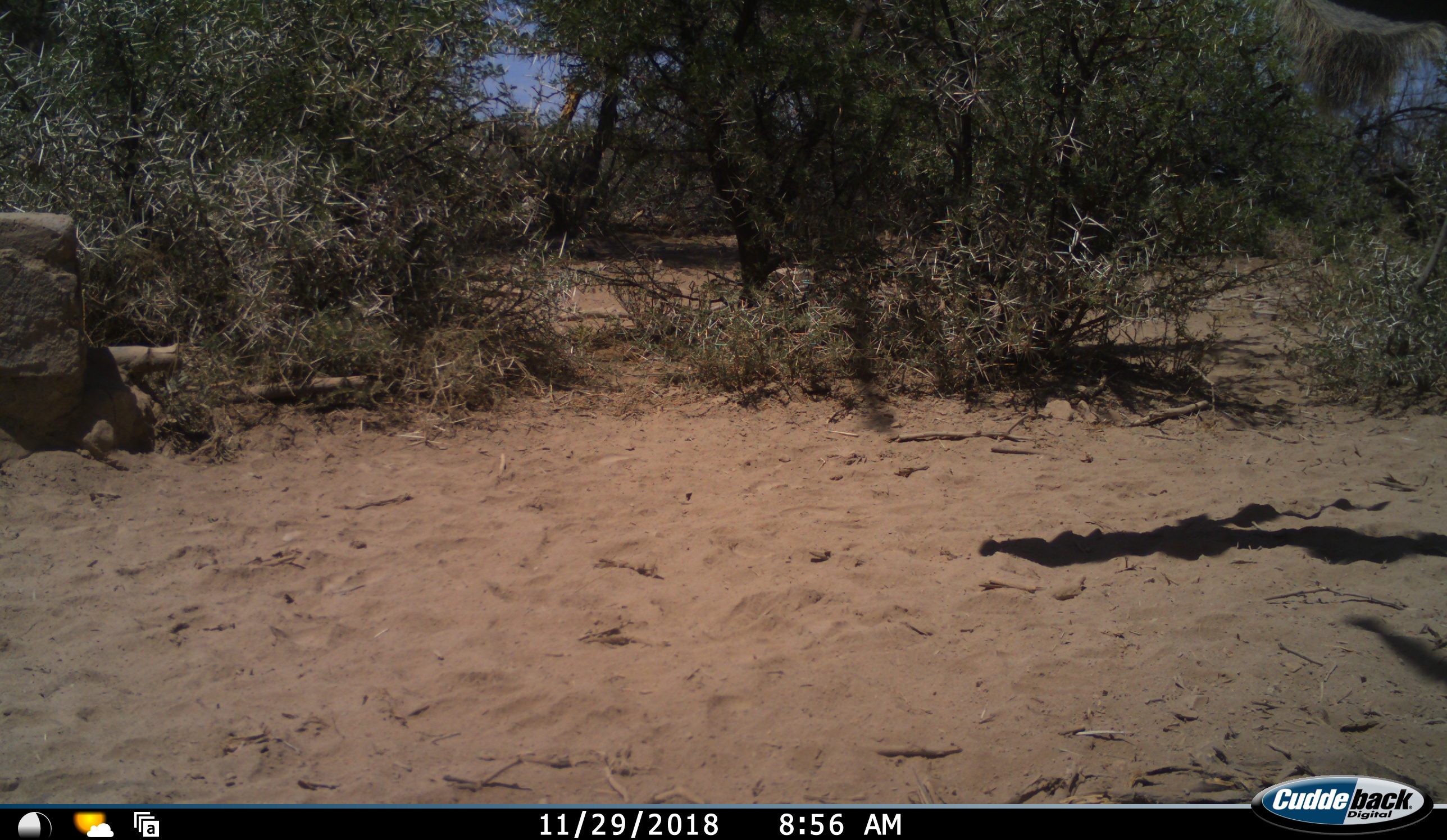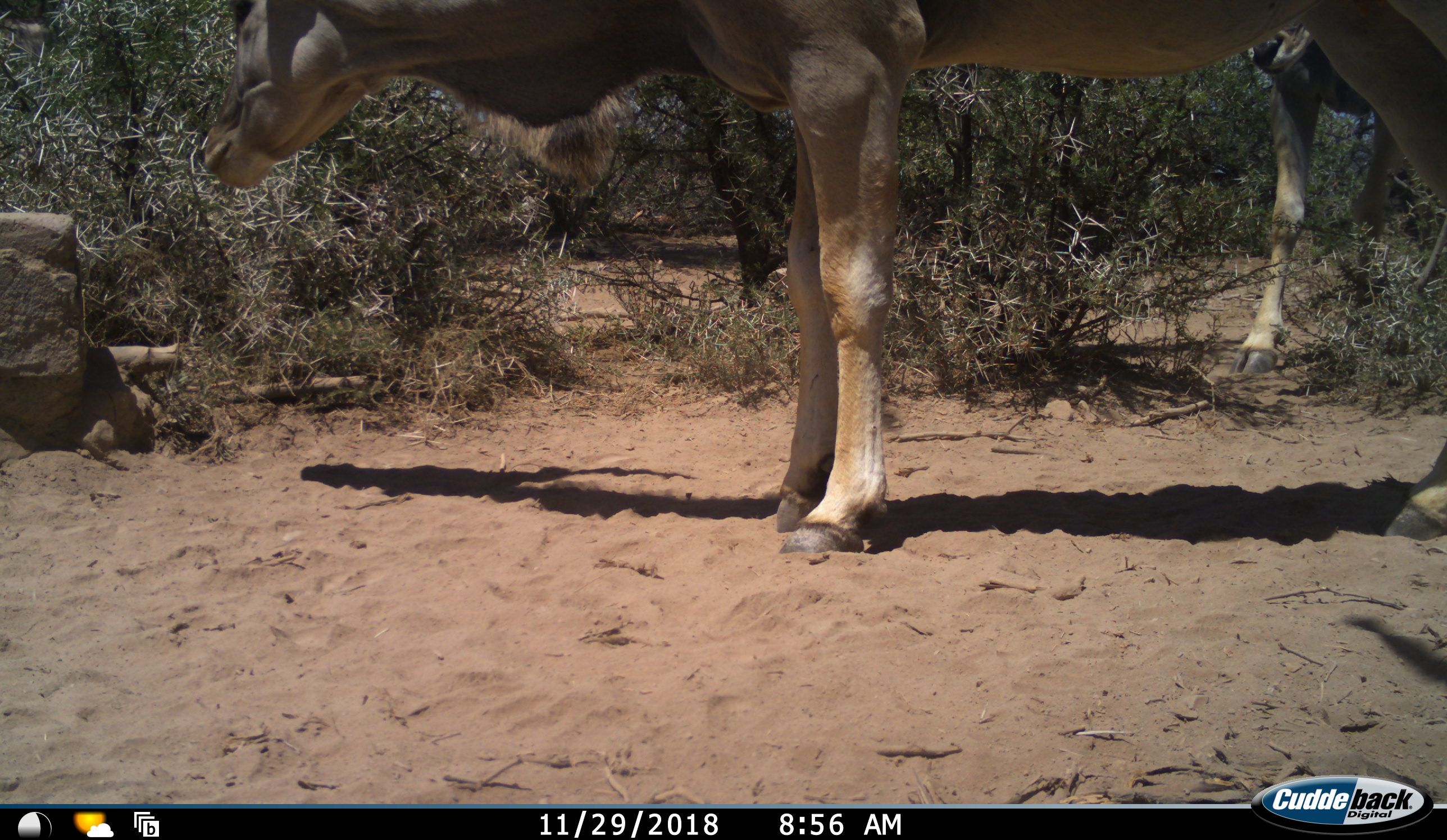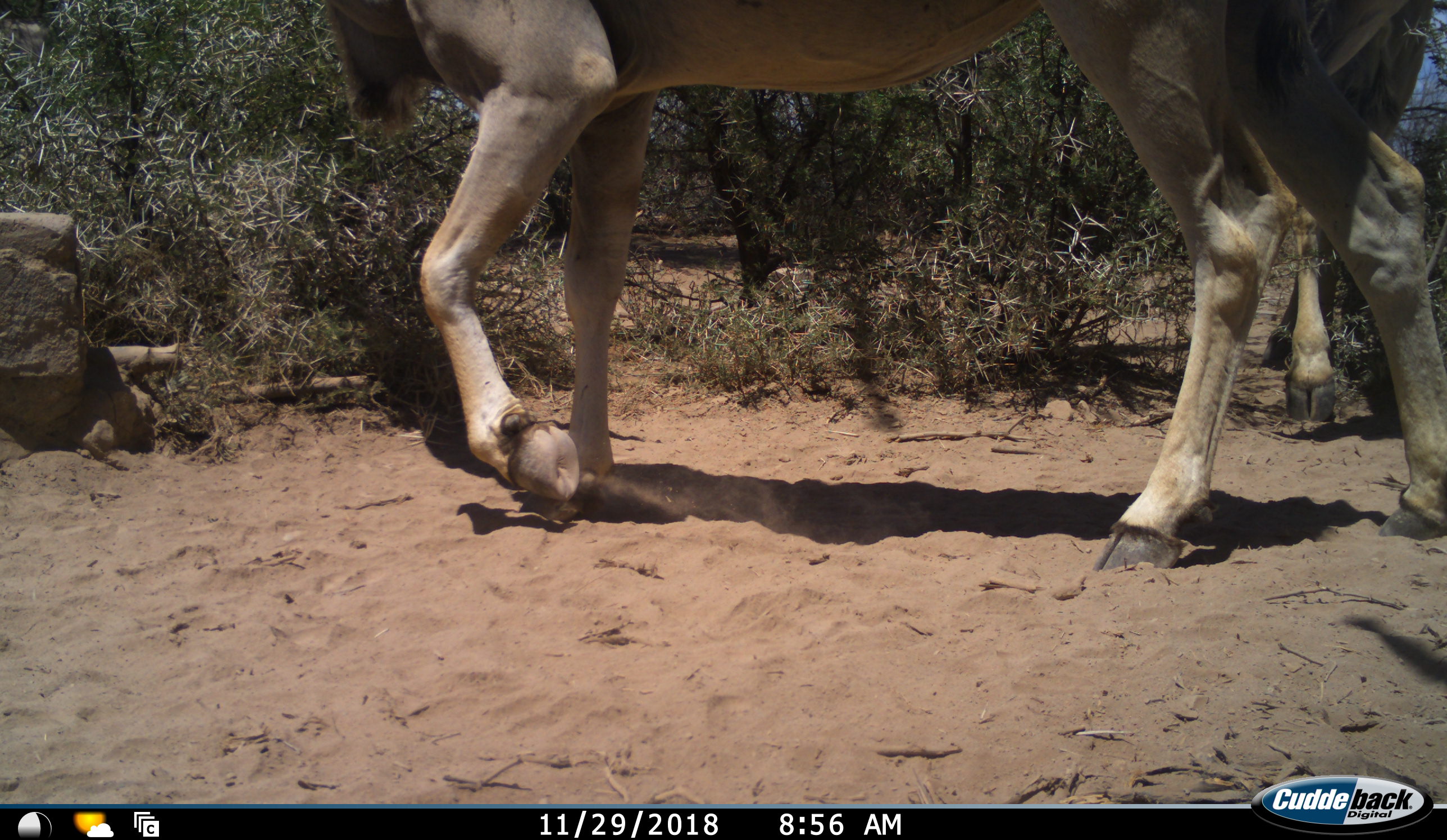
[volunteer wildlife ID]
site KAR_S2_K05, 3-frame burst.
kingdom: Animalia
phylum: Chordata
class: Mammalia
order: Artiodactyla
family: Bovidae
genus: Tragelaphus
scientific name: Tragelaphus oryx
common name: eland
Eland (Tragelaphus oryx), count 2. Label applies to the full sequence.